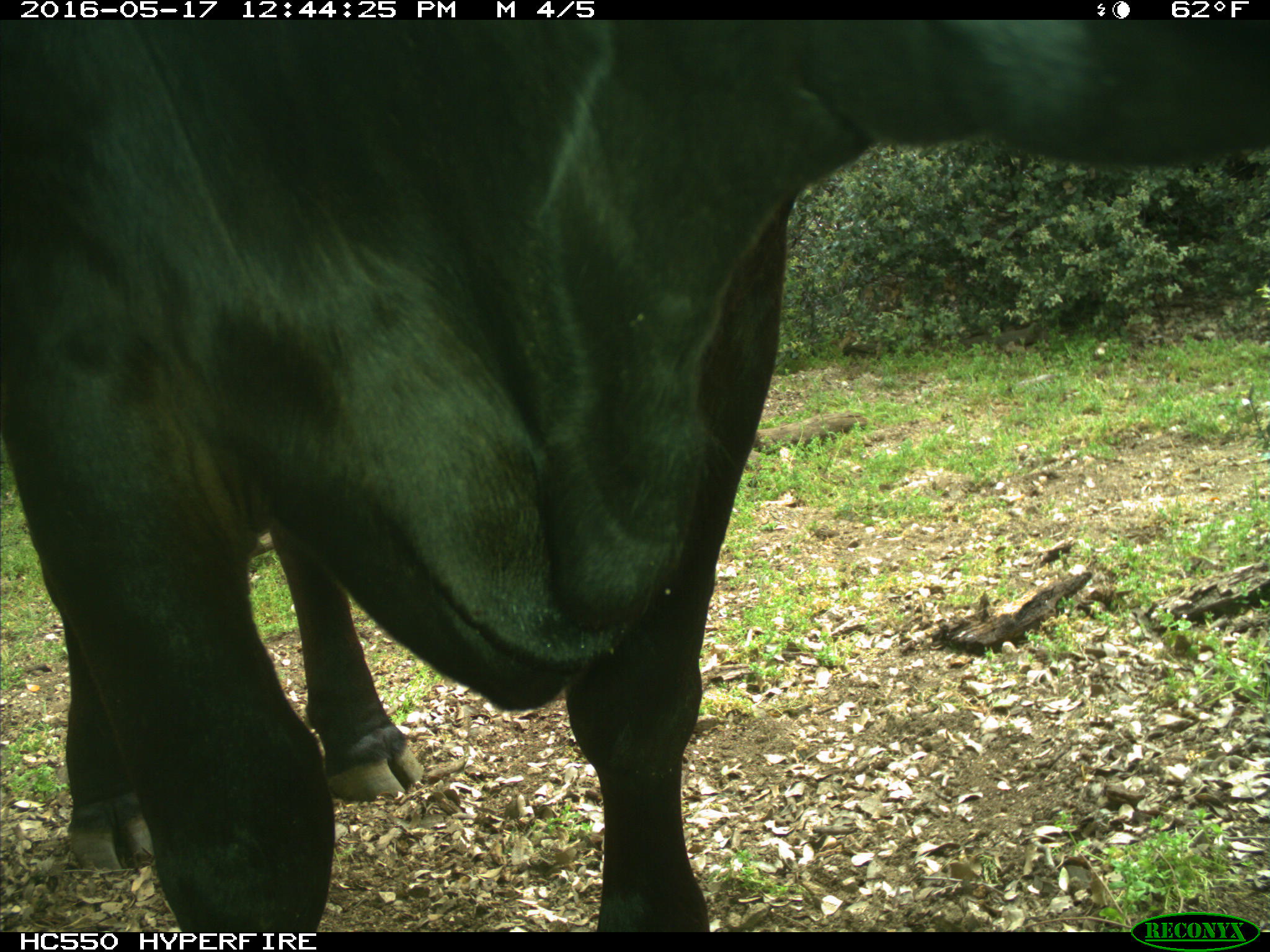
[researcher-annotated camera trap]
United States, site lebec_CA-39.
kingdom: Animalia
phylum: Chordata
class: Mammalia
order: Artiodactyla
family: Bovidae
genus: Bos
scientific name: Bos taurus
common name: domestic cow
Bos taurus (domestic cow).